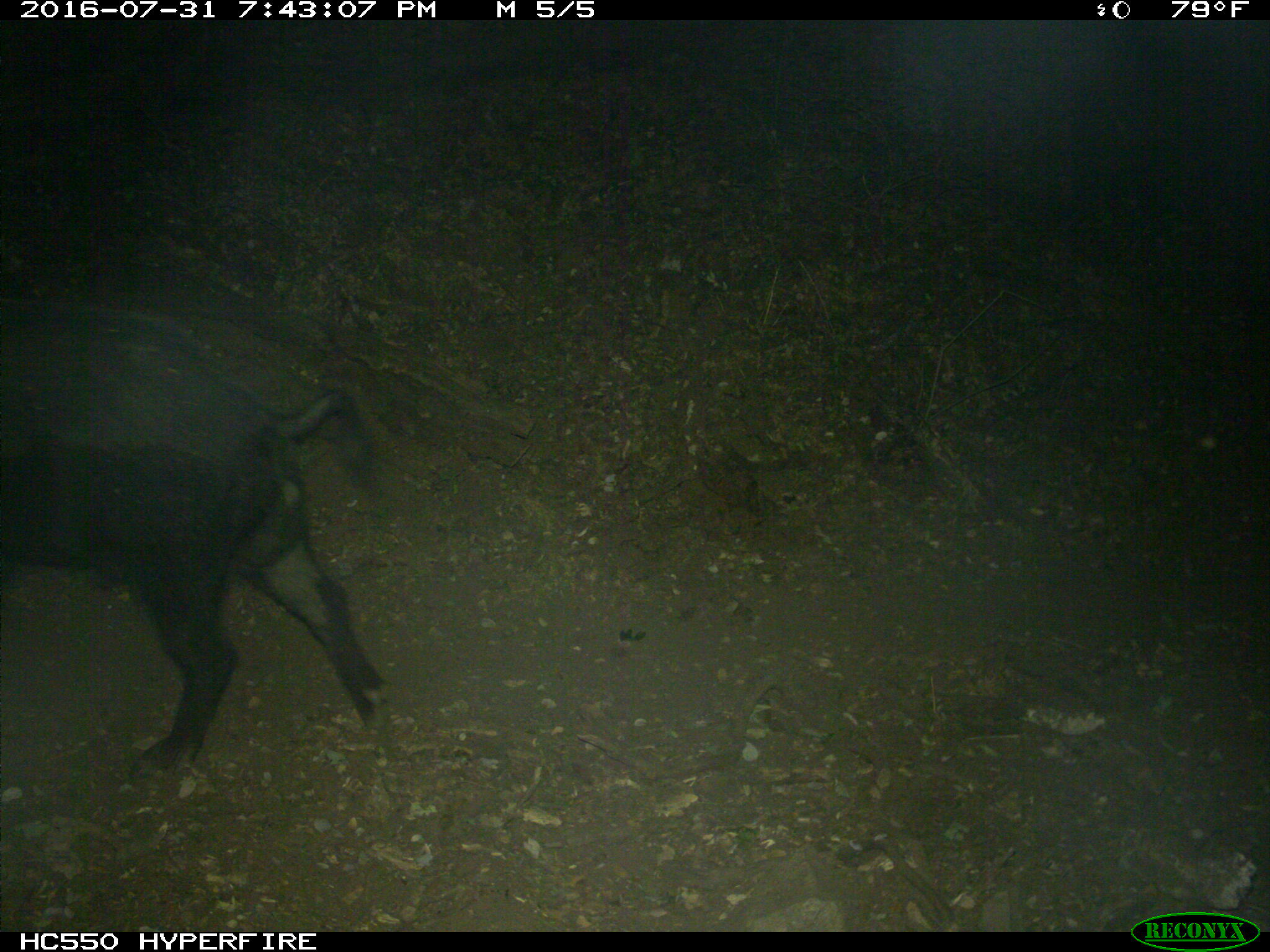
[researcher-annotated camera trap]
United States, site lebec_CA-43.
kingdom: Animalia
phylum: Chordata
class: Mammalia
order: Artiodactyla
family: Suidae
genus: Sus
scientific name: Sus scrofa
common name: wild boar